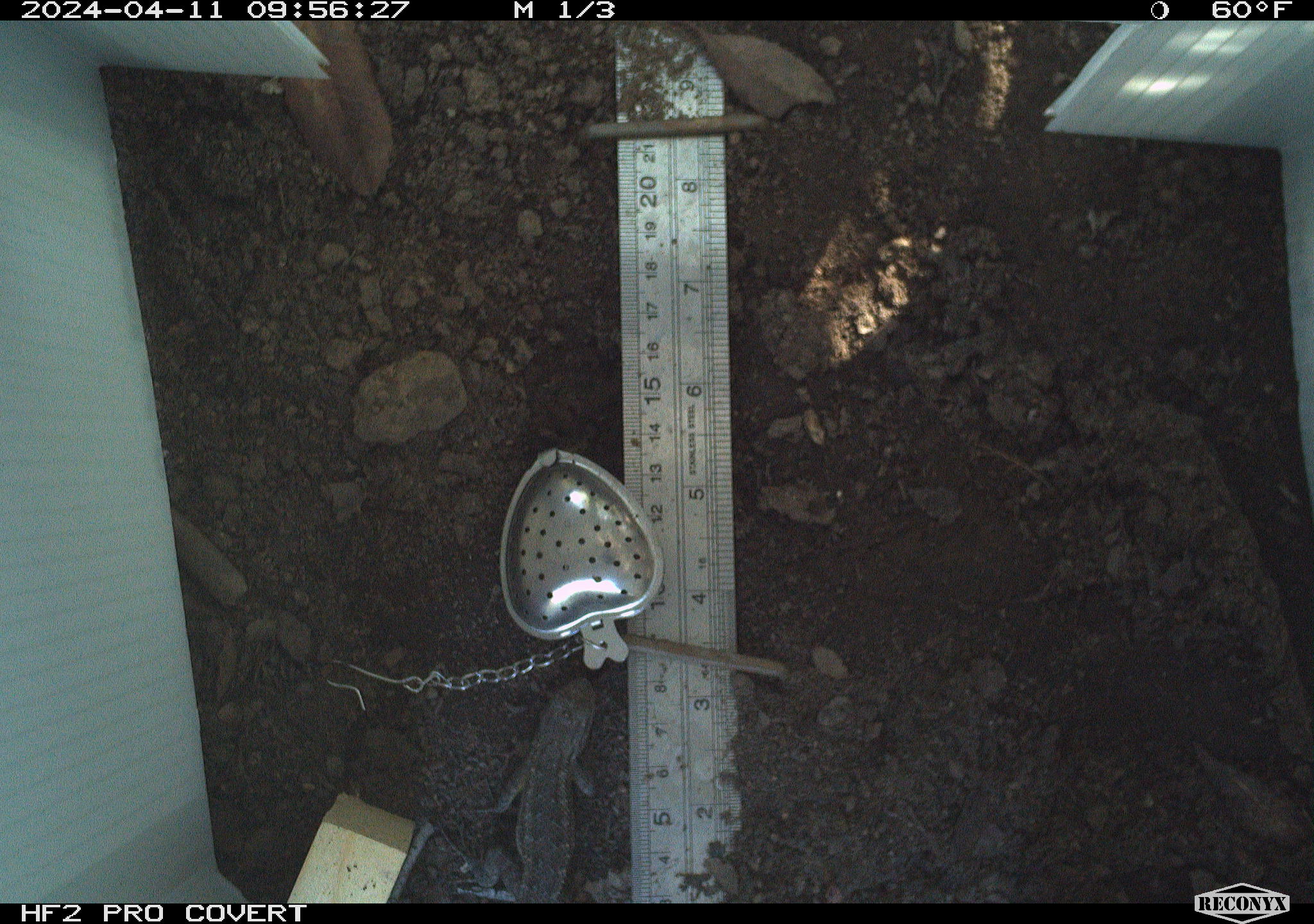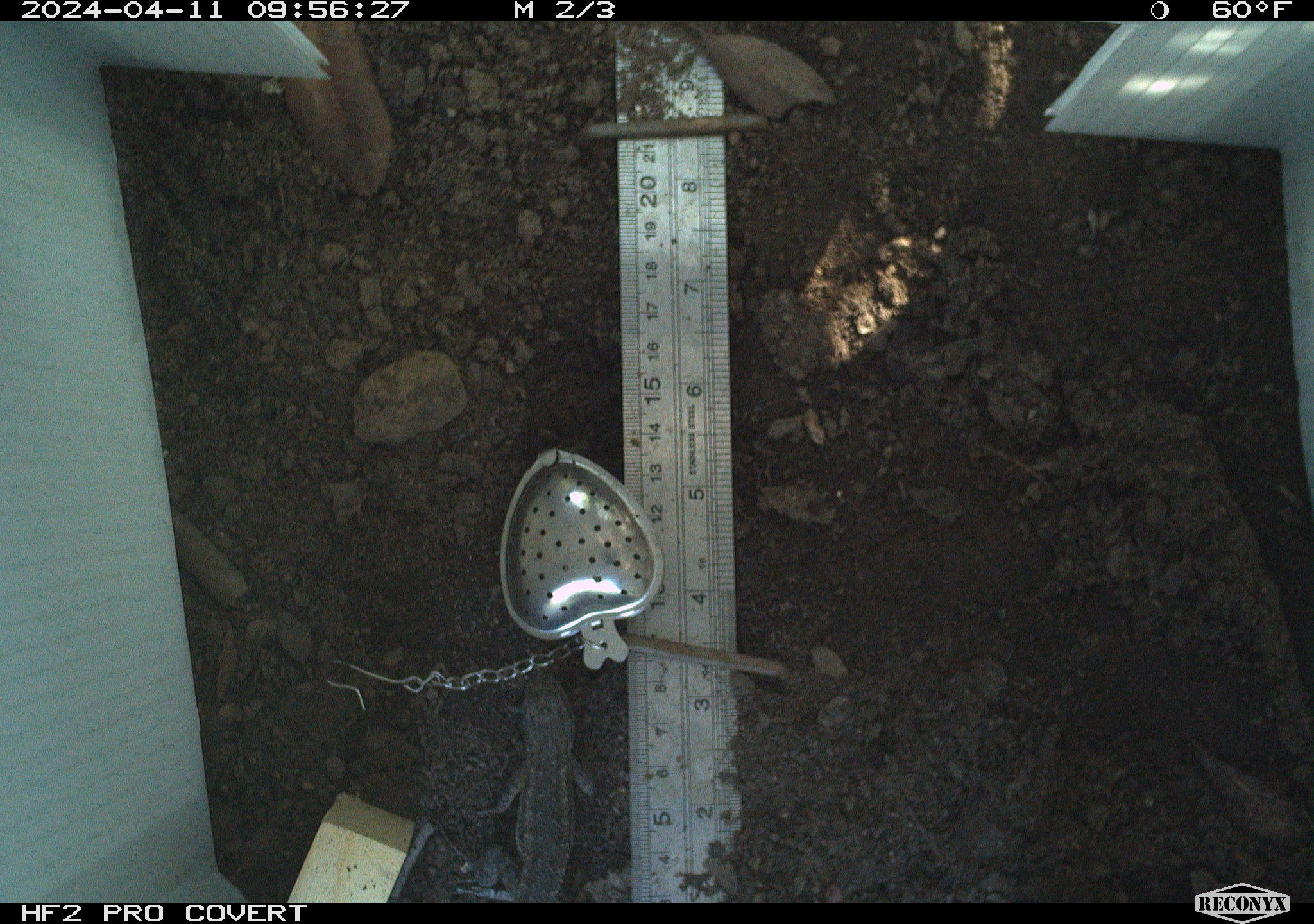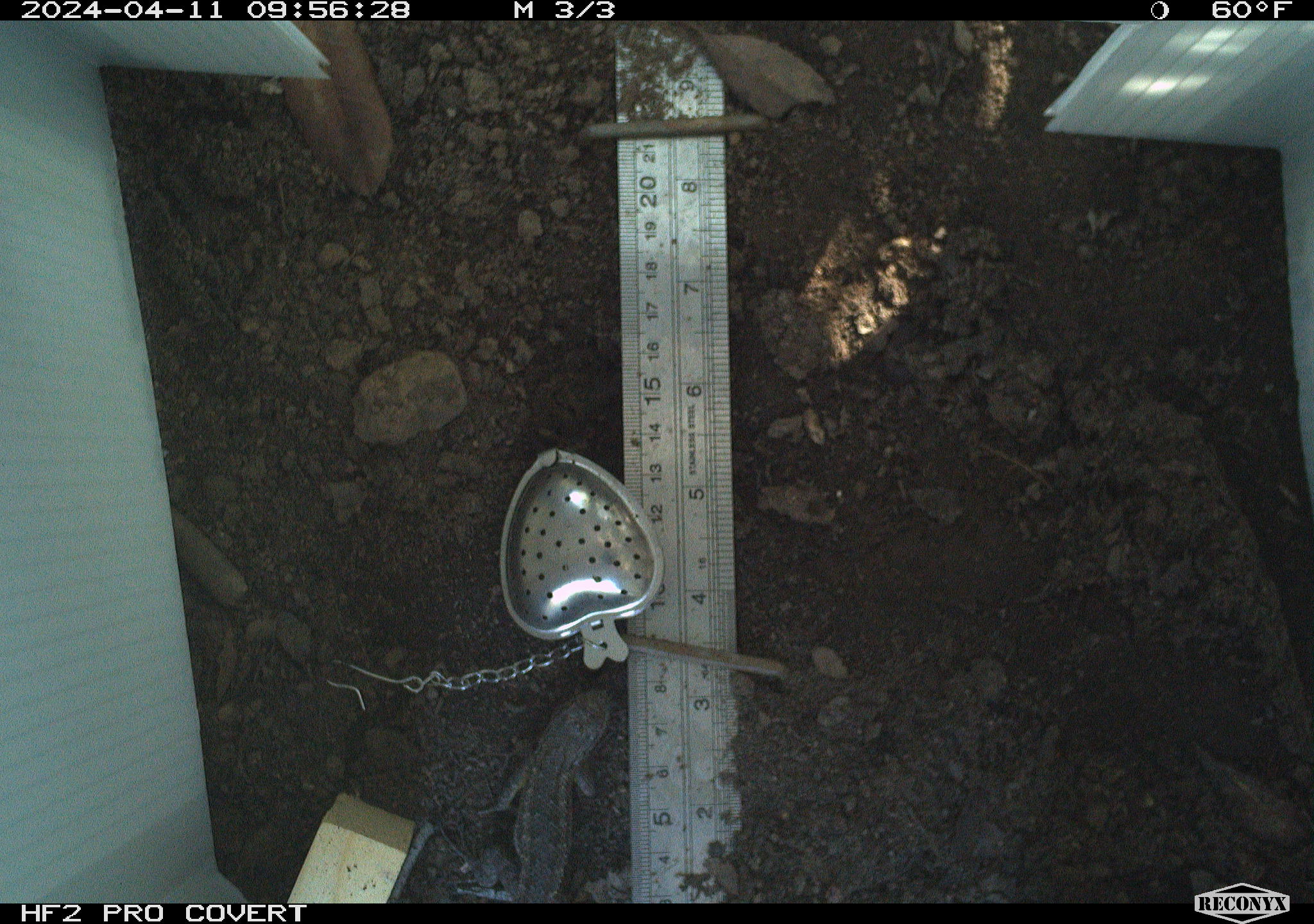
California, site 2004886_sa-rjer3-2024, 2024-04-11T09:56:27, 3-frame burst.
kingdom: Animalia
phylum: Chordata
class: Reptilia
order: Squamata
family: Phrynosomatidae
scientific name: Phrynosomatidae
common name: phrynosomatid lizards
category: phrynosomatidae family